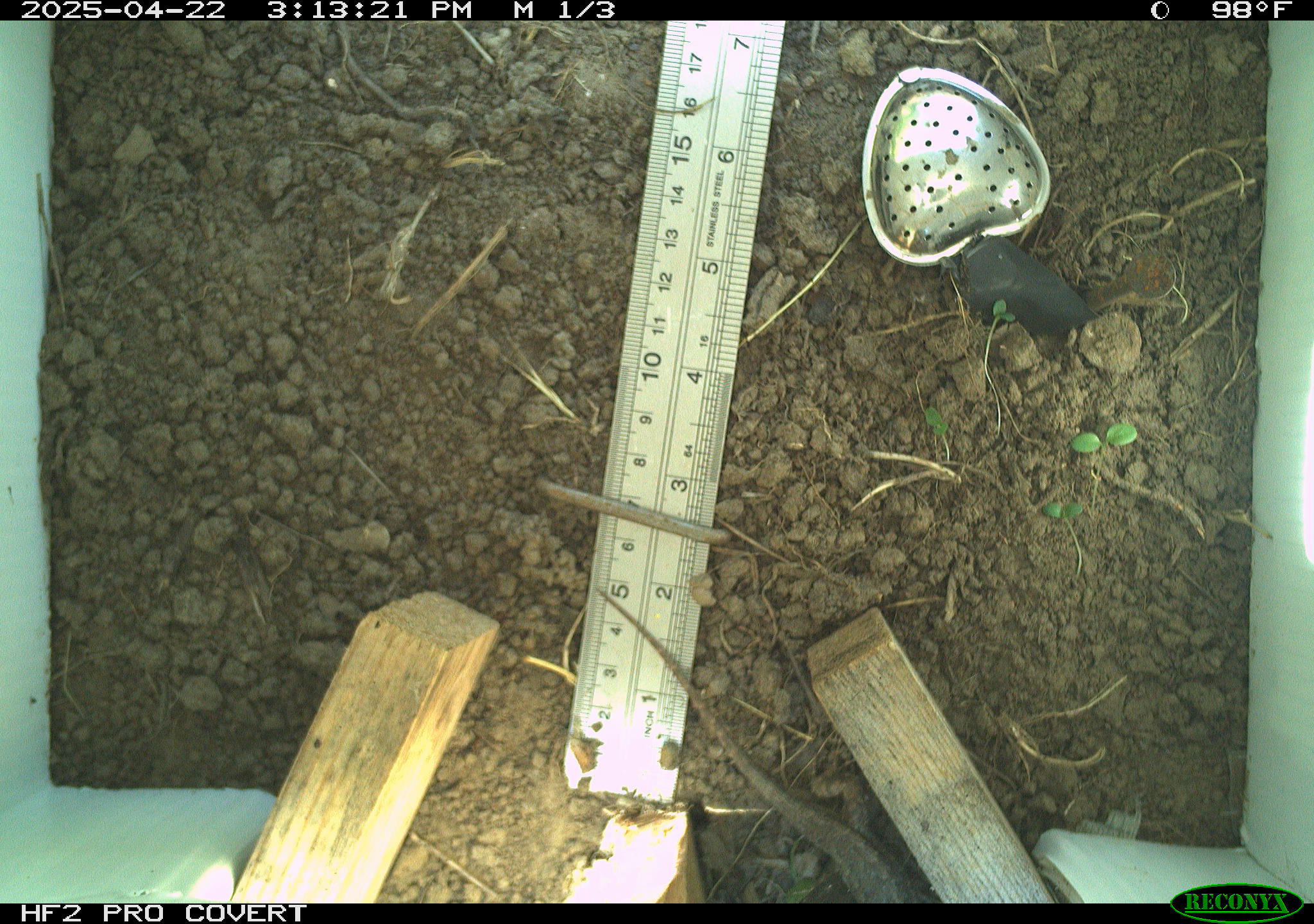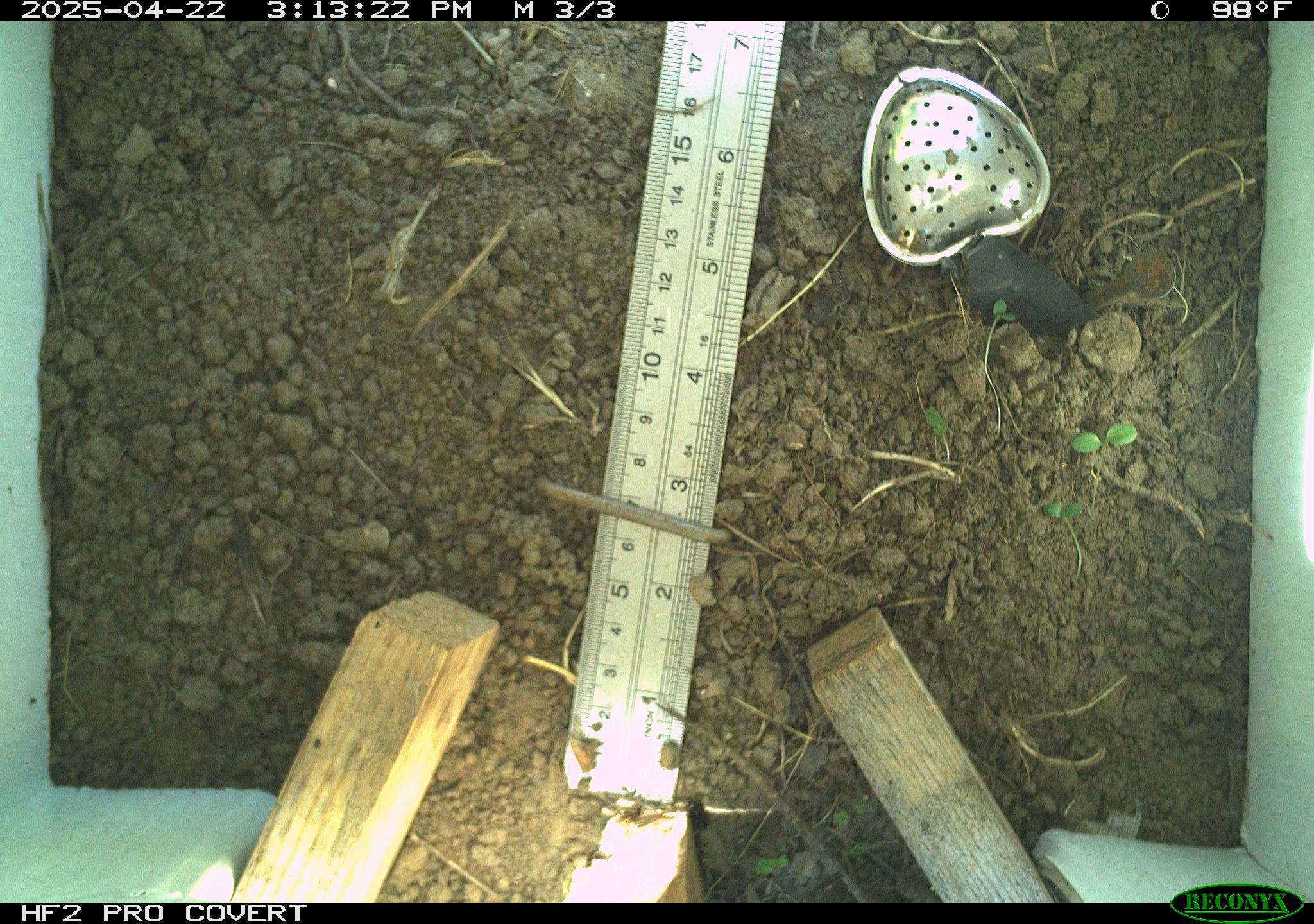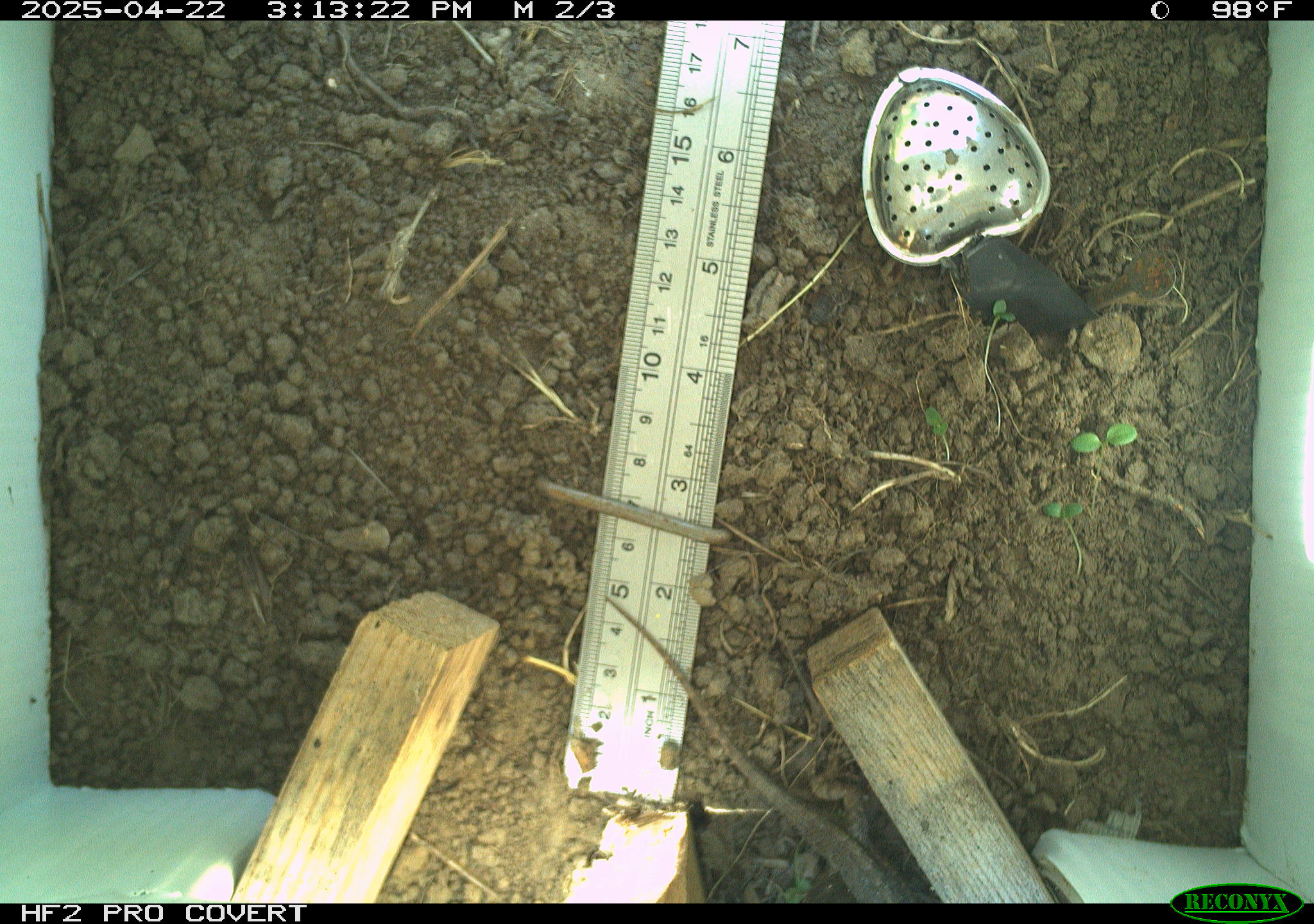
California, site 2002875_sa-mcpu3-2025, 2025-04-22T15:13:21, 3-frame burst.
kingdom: Animalia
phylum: Chordata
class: Reptilia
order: Squamata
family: Phrynosomatidae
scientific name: Phrynosomatidae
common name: north american spiny lizards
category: sceloporus/uta species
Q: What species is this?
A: Sceloporus/uta species (north american spiny lizards) (Phrynosomatidae).